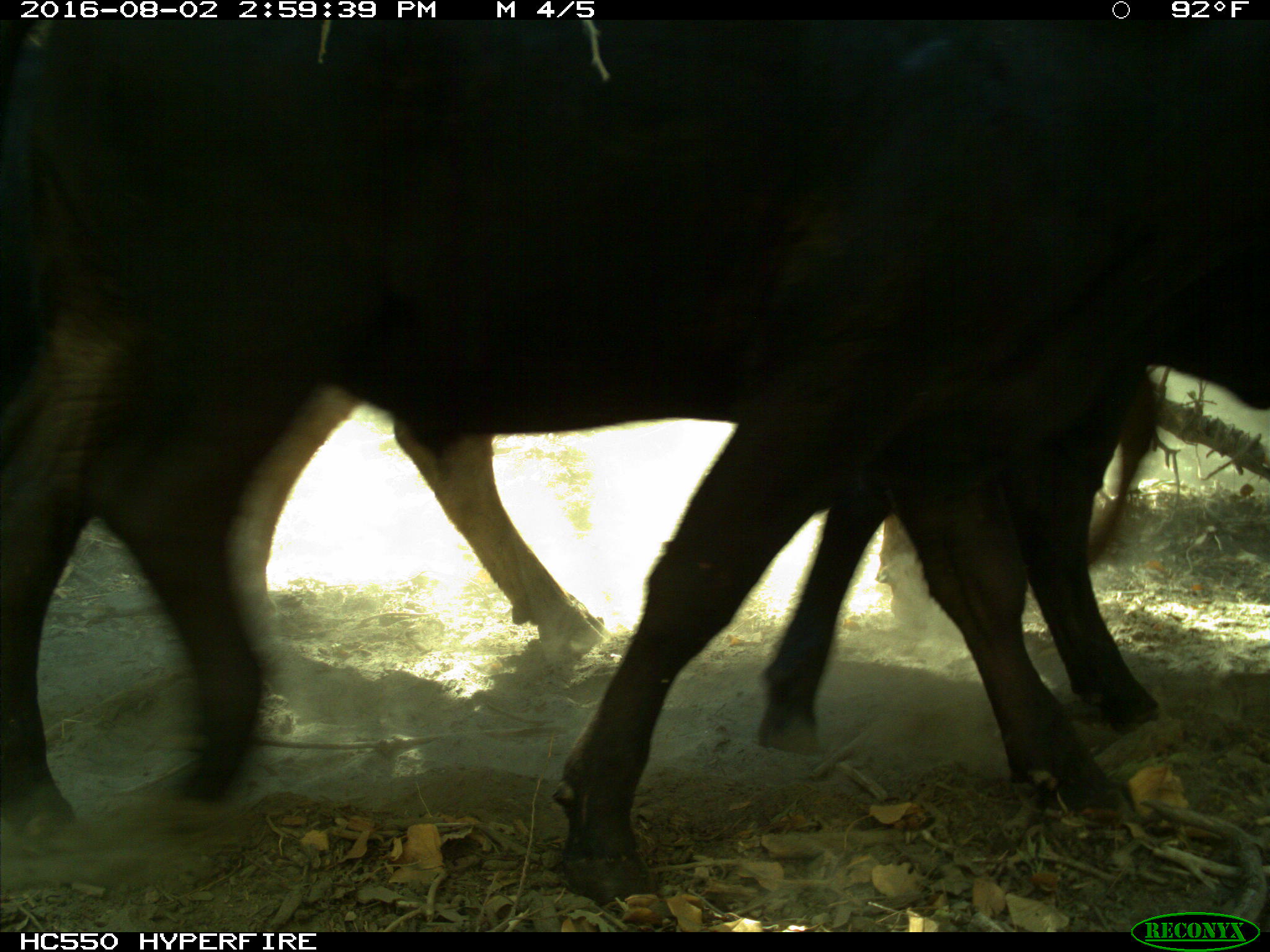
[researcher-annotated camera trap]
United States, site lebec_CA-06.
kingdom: Animalia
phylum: Chordata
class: Mammalia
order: Artiodactyla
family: Bovidae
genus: Bos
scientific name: Bos taurus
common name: domestic cow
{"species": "Bos taurus (domestic cow)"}